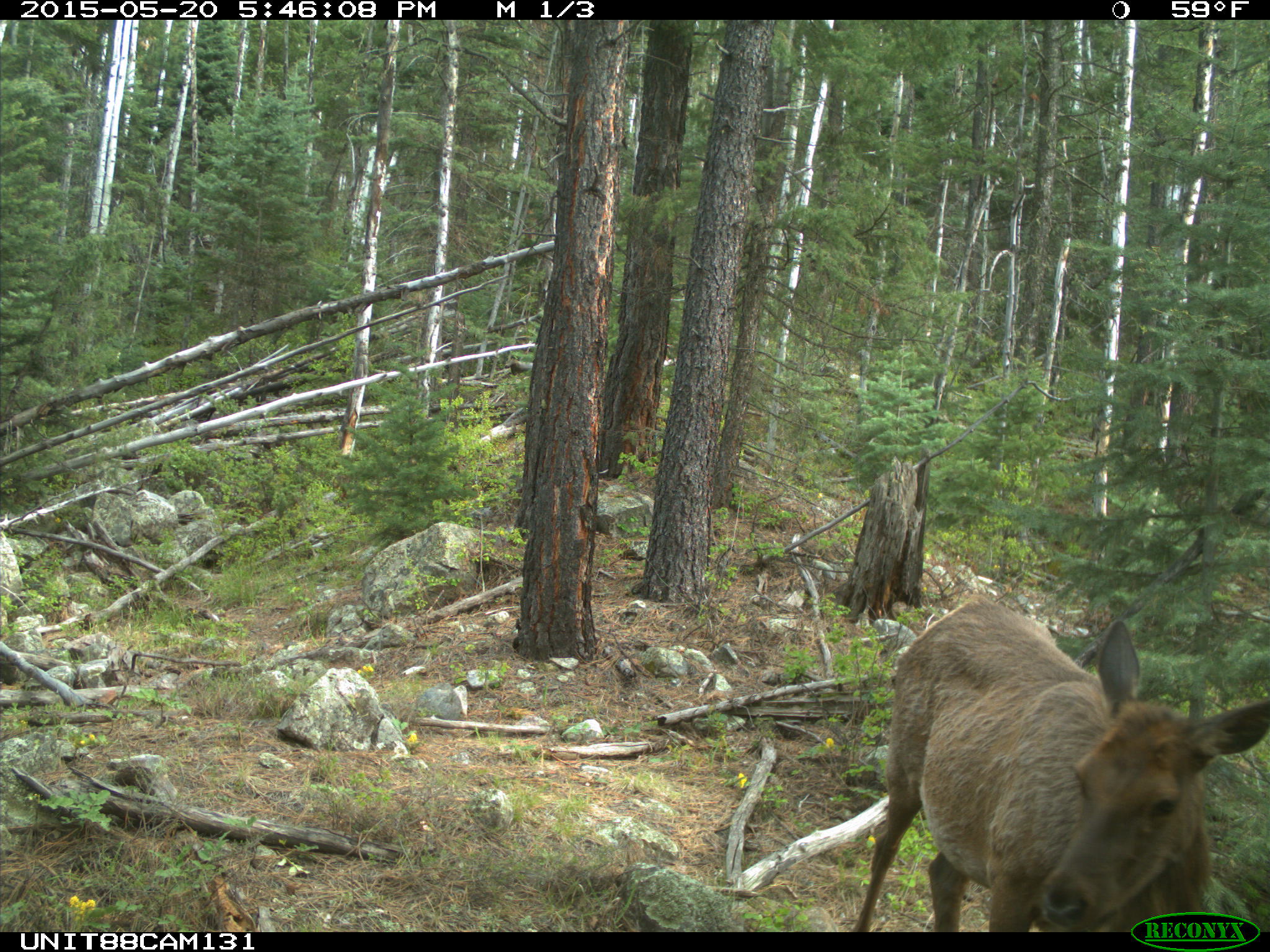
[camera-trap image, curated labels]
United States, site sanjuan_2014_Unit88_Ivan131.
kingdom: Animalia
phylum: Chordata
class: Mammalia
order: Artiodactyla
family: Cervidae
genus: Cervus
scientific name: Cervus elaphus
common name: red deer